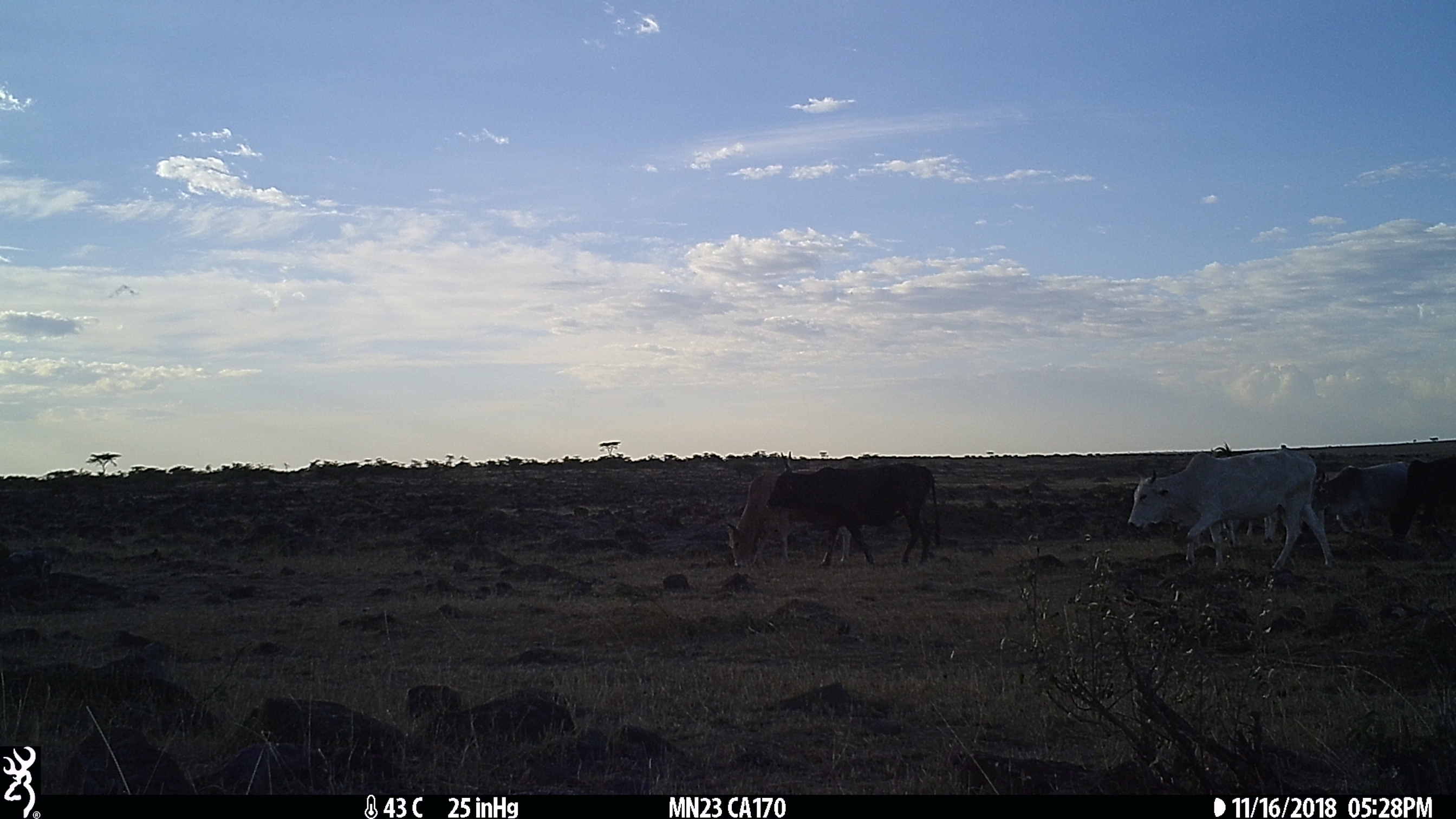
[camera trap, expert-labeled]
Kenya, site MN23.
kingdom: Animalia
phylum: Chordata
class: Mammalia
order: Artiodactyla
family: Bovidae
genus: Bos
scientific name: Bos taurus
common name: cattle